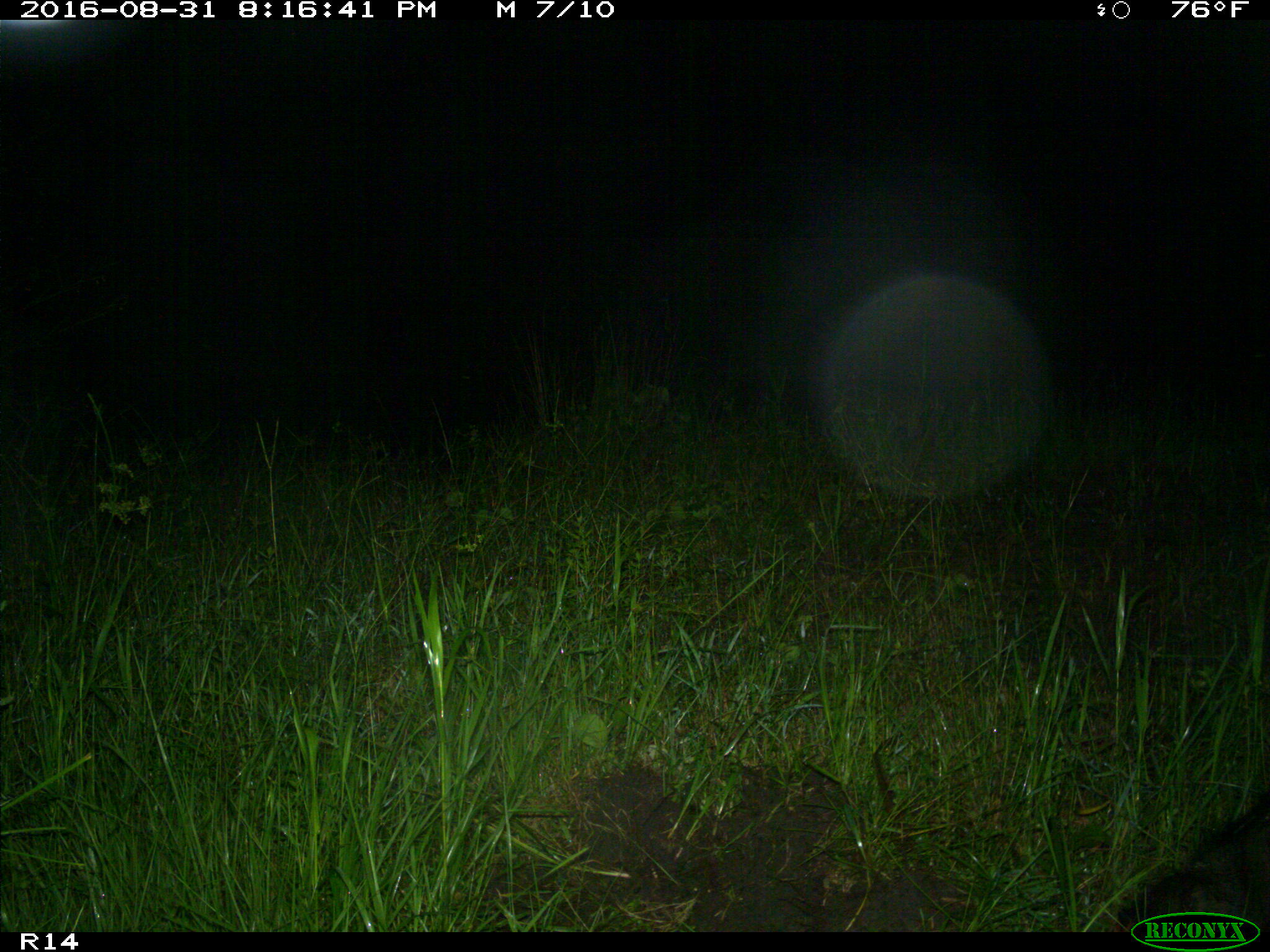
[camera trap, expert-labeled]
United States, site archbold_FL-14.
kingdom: Animalia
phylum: Chordata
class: Mammalia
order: Artiodactyla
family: Suidae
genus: Sus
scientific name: Sus scrofa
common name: wild boar